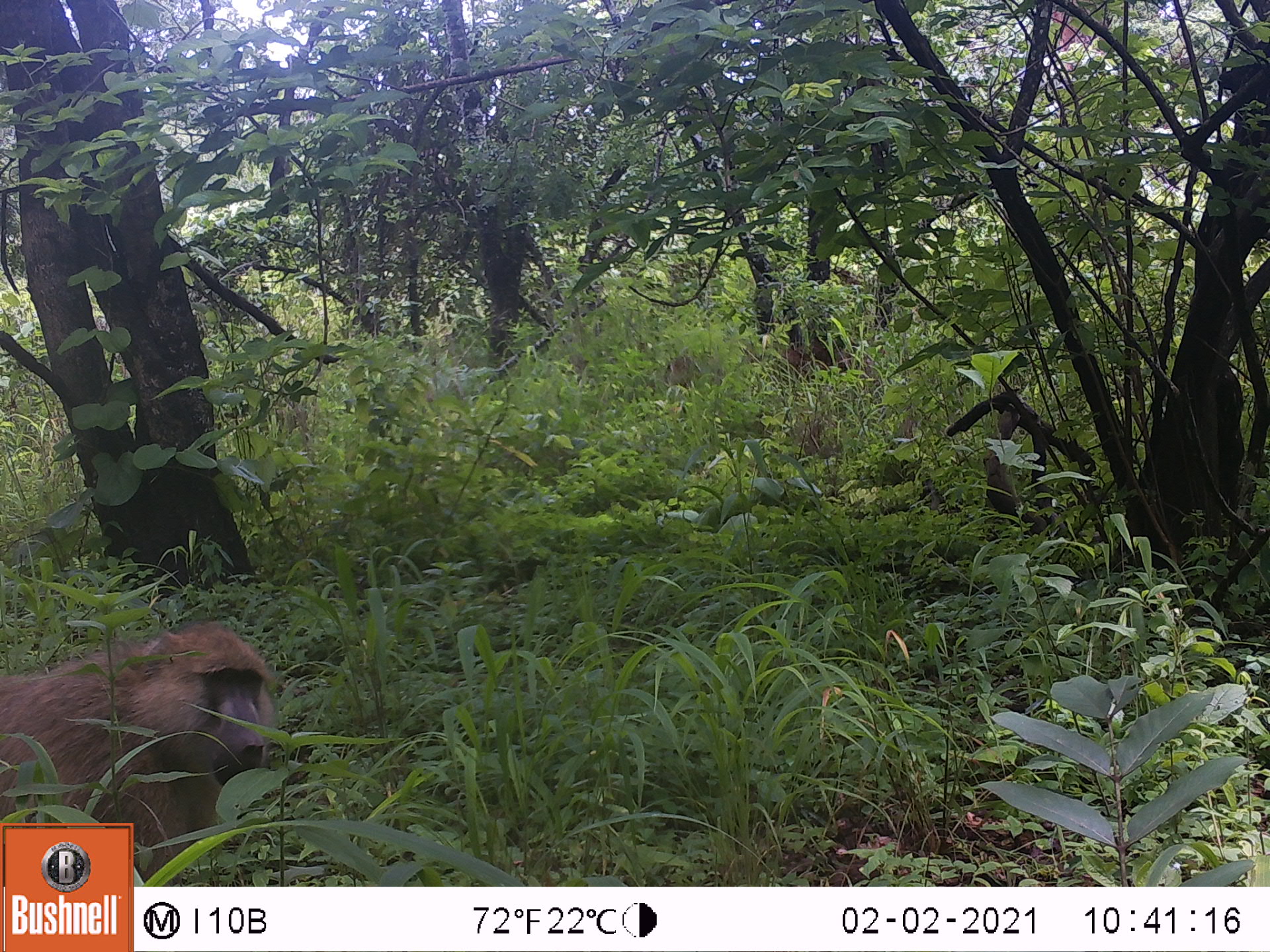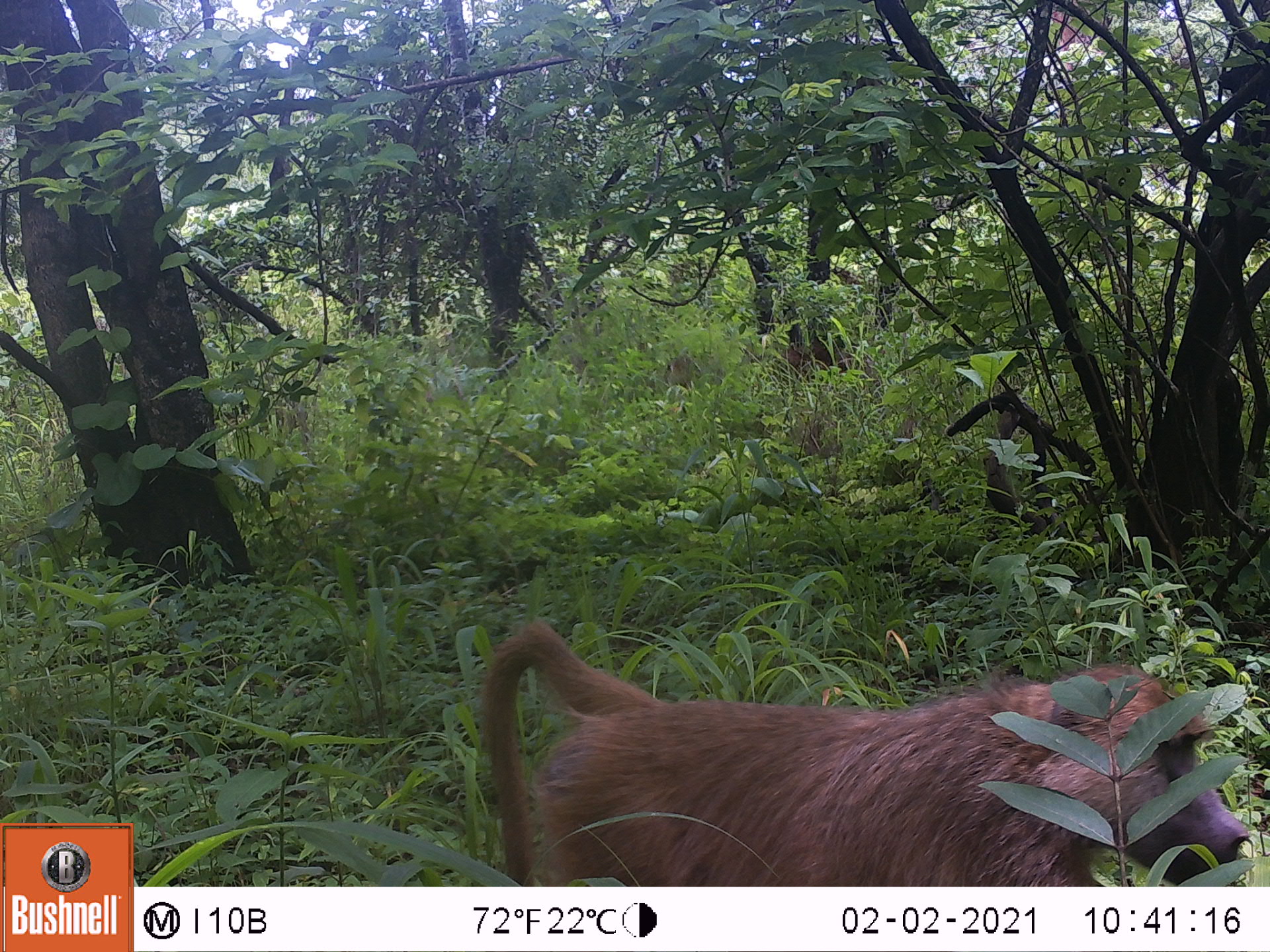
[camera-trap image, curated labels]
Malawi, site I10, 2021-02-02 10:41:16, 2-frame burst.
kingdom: Animalia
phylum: Chordata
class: Mammalia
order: Primates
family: Cercopithecidae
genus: Papio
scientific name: Papio cynocephalus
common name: yellow baboon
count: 1